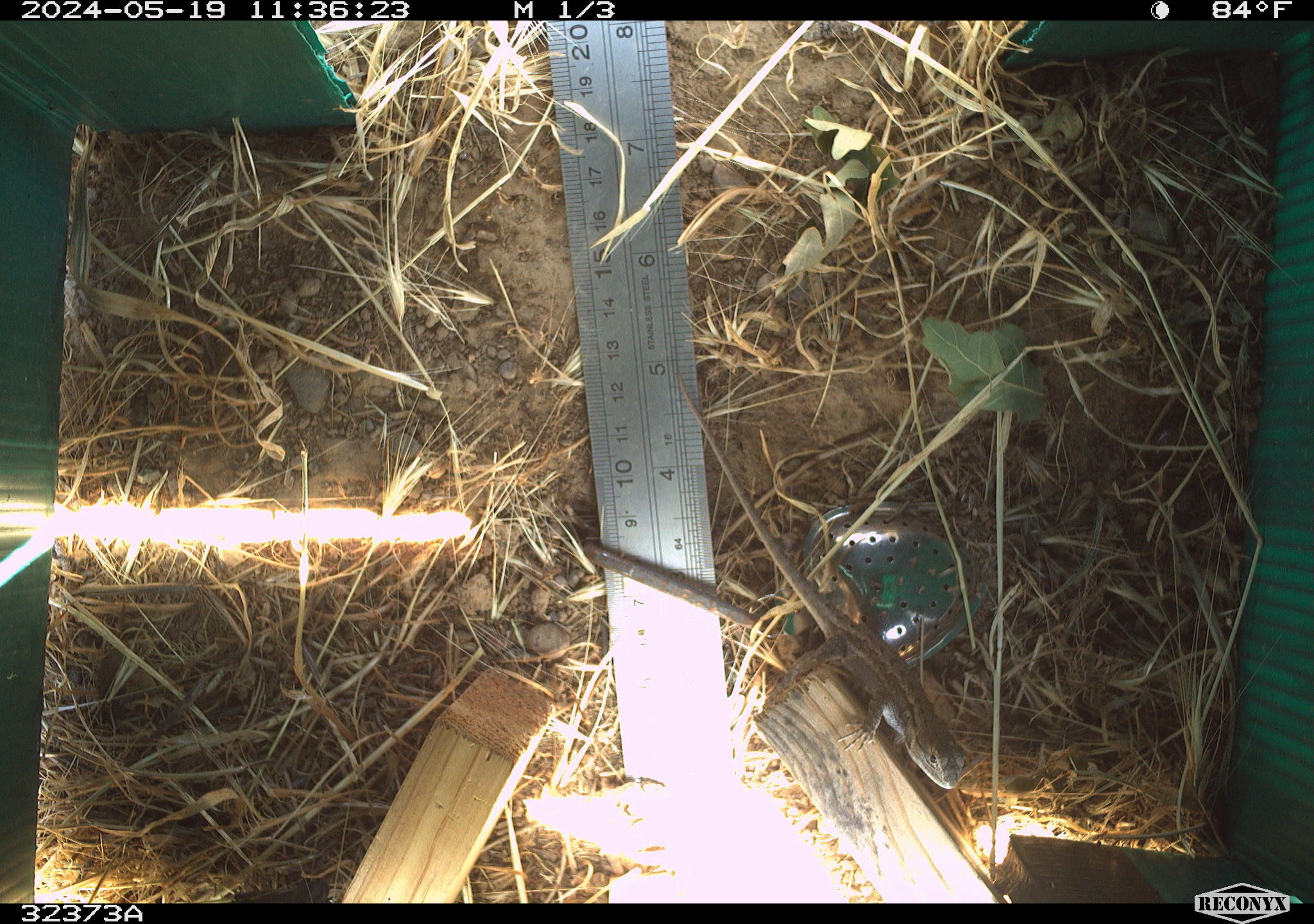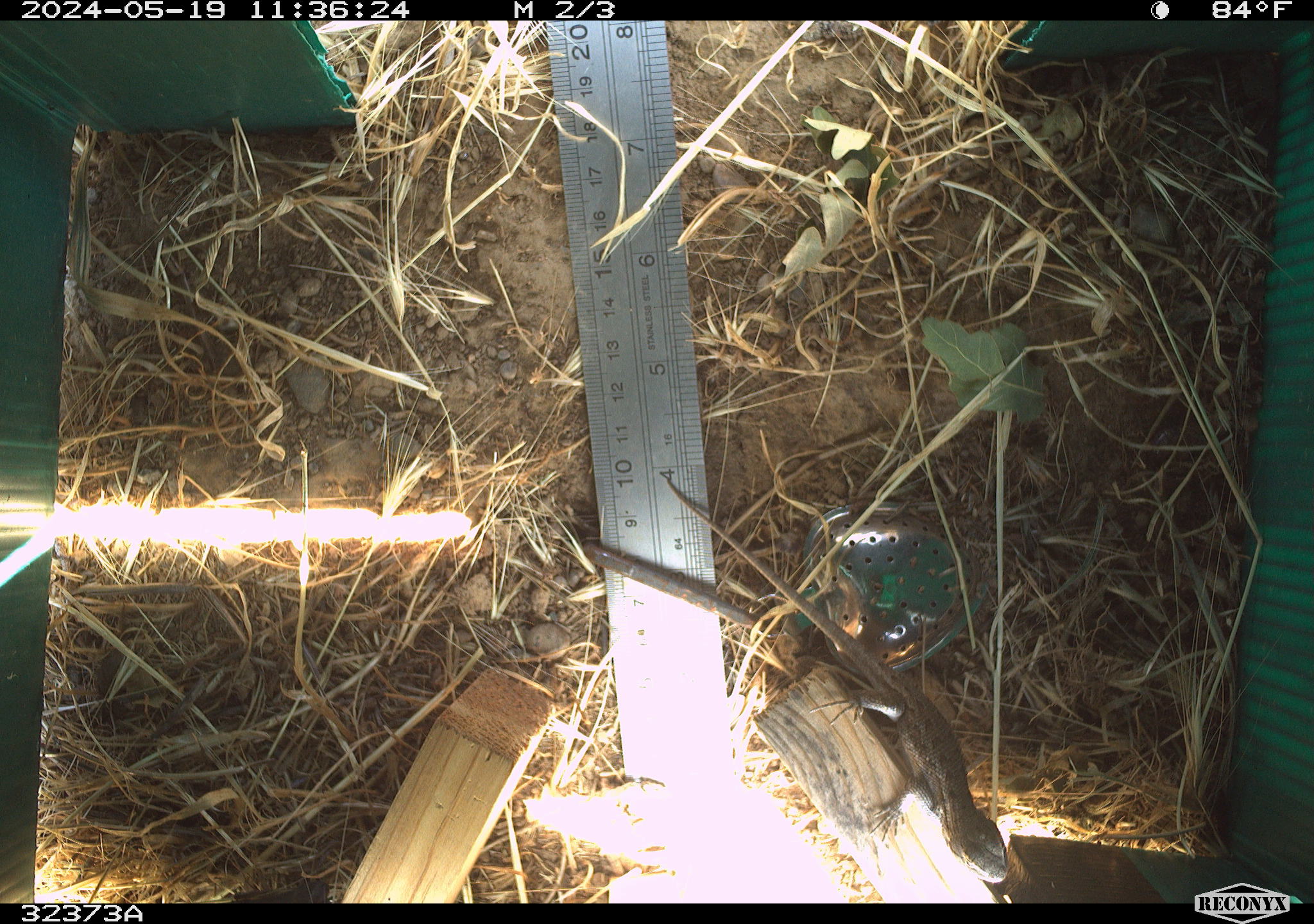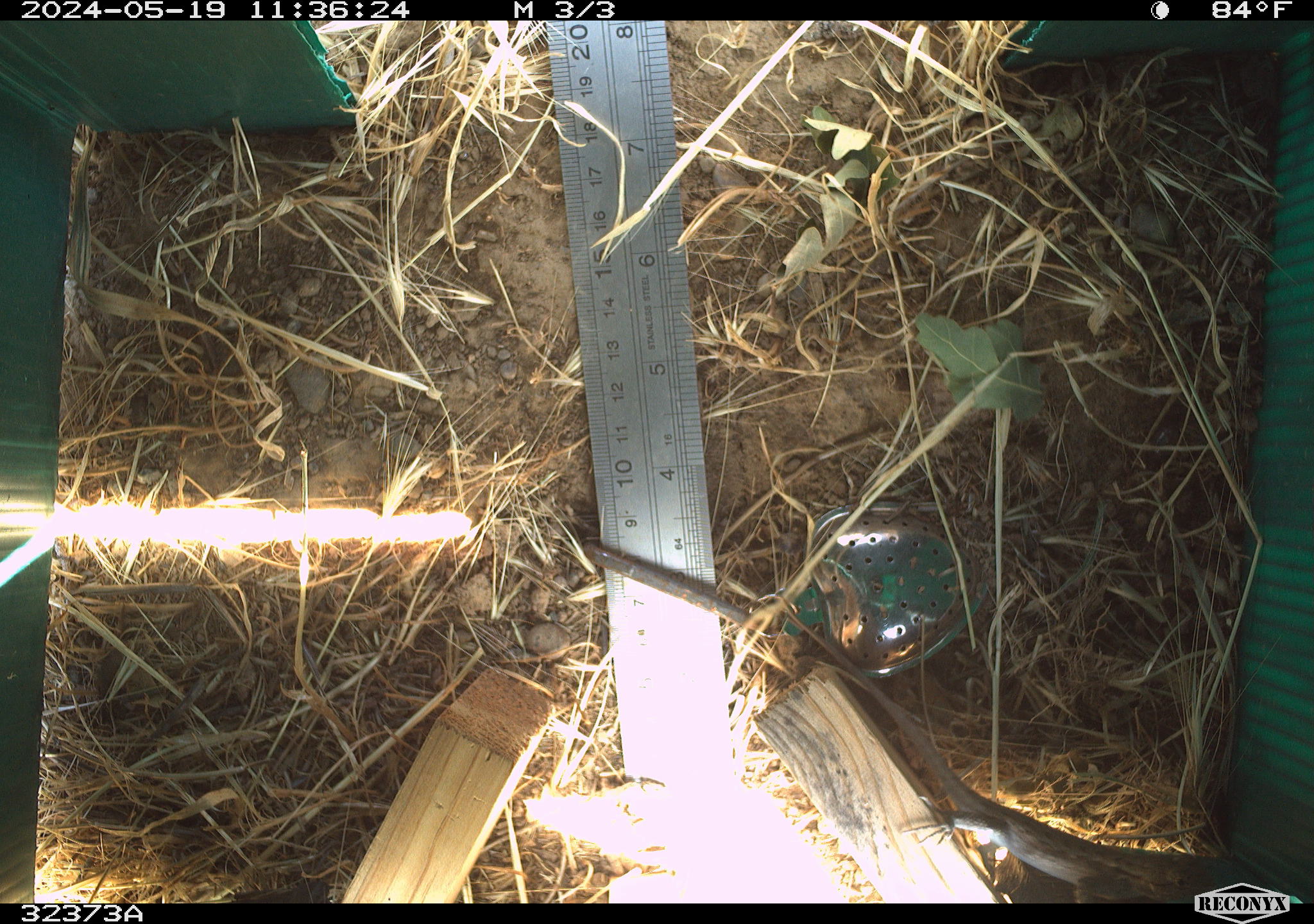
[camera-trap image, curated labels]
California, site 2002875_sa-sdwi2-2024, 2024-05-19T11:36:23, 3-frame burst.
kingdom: Animalia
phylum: Chordata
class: Reptilia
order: Squamata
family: Phrynosomatidae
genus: Sceloporus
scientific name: Sceloporus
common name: spiny lizards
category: sceloporus species